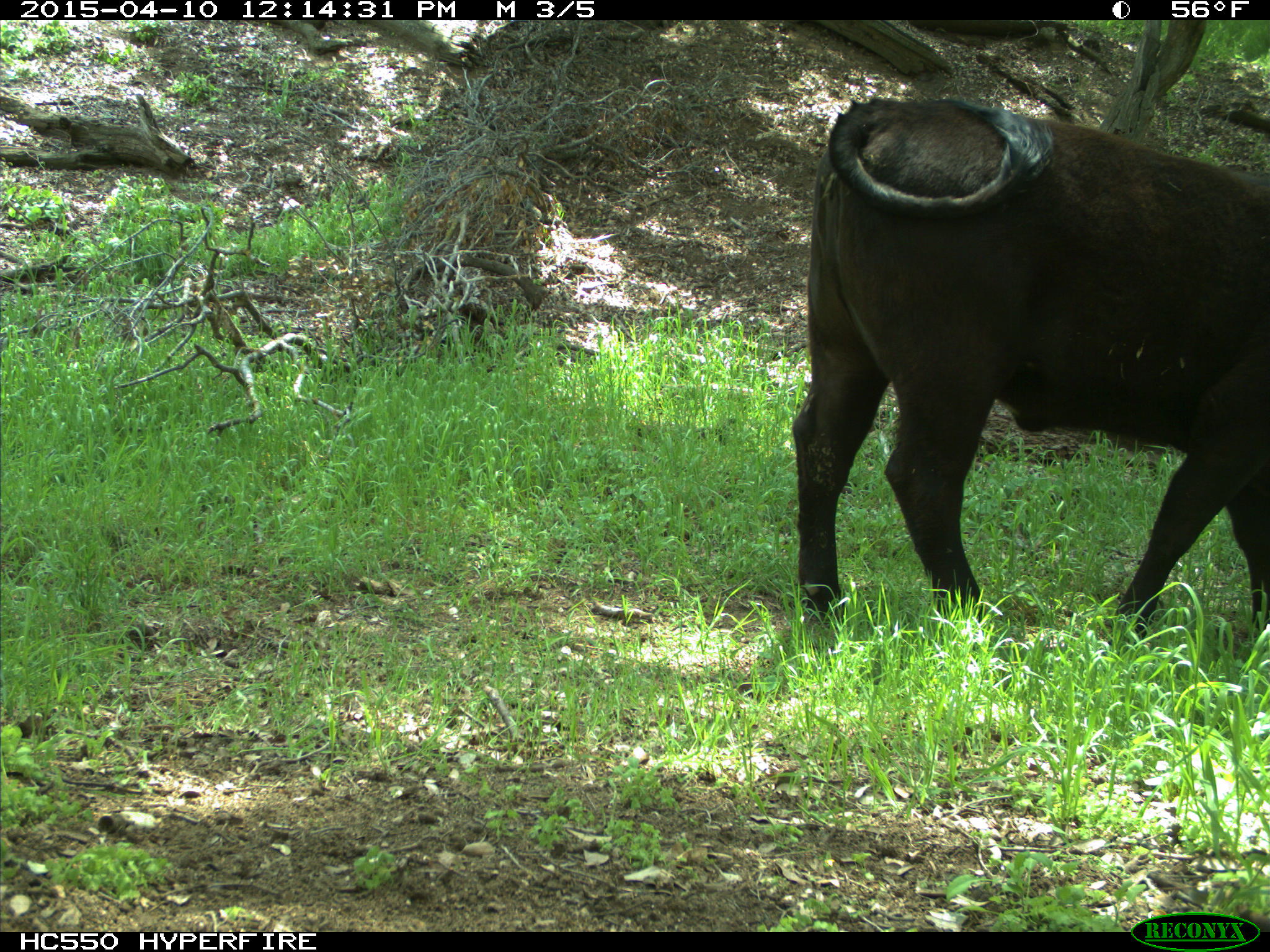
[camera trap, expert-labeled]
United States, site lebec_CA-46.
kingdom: Animalia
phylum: Chordata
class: Mammalia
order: Artiodactyla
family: Bovidae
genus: Bos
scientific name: Bos taurus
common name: domestic cow